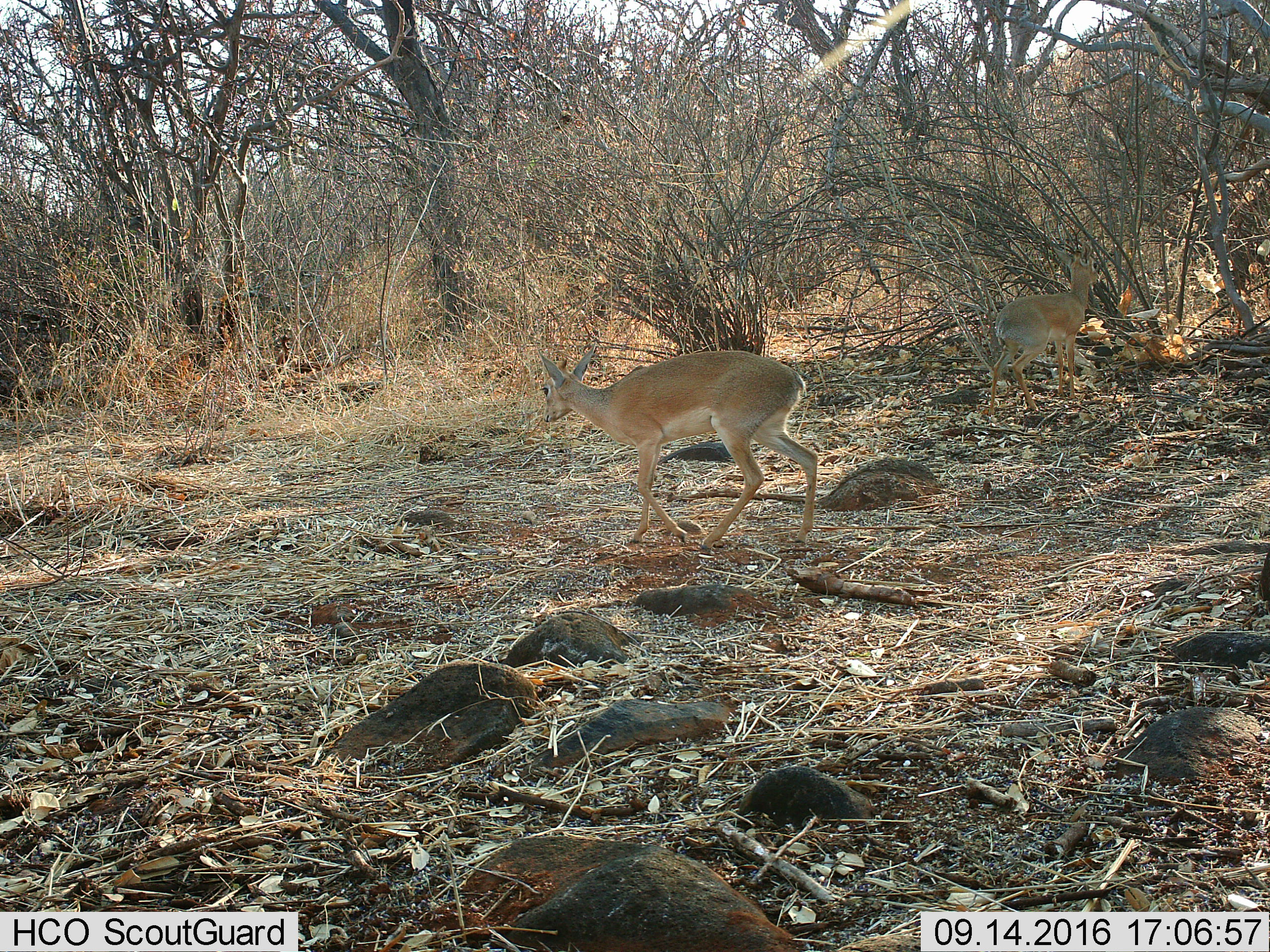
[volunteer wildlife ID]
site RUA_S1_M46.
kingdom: Animalia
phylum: Chordata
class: Mammalia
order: Artiodactyla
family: Bovidae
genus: Madoqua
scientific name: Madoqua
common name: dik-dik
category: dikdik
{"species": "dikdik (dik-dik) (Madoqua)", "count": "2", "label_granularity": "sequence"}